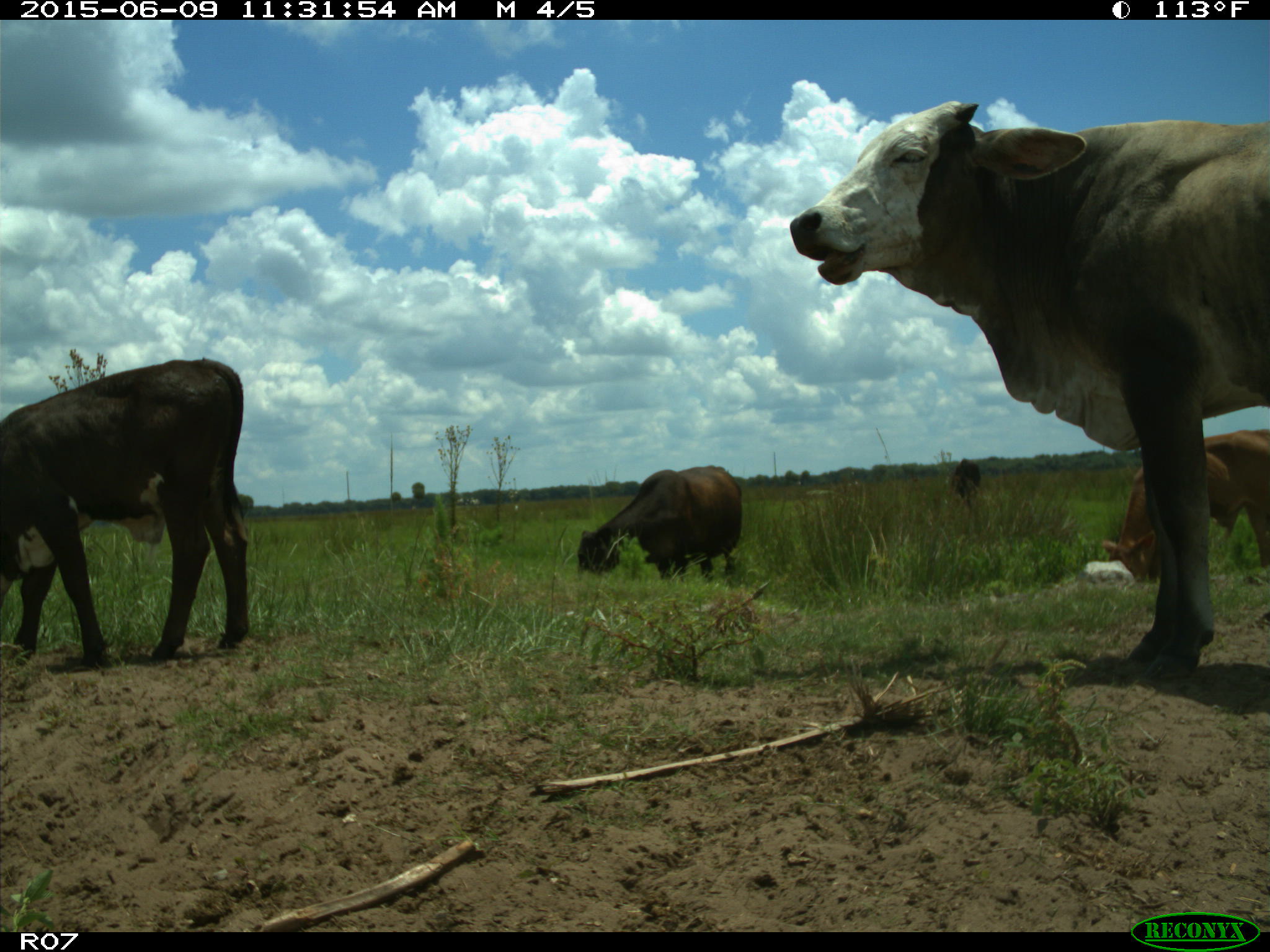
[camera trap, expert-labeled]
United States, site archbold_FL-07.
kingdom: Animalia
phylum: Chordata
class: Mammalia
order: Artiodactyla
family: Bovidae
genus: Bos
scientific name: Bos taurus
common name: domestic cow